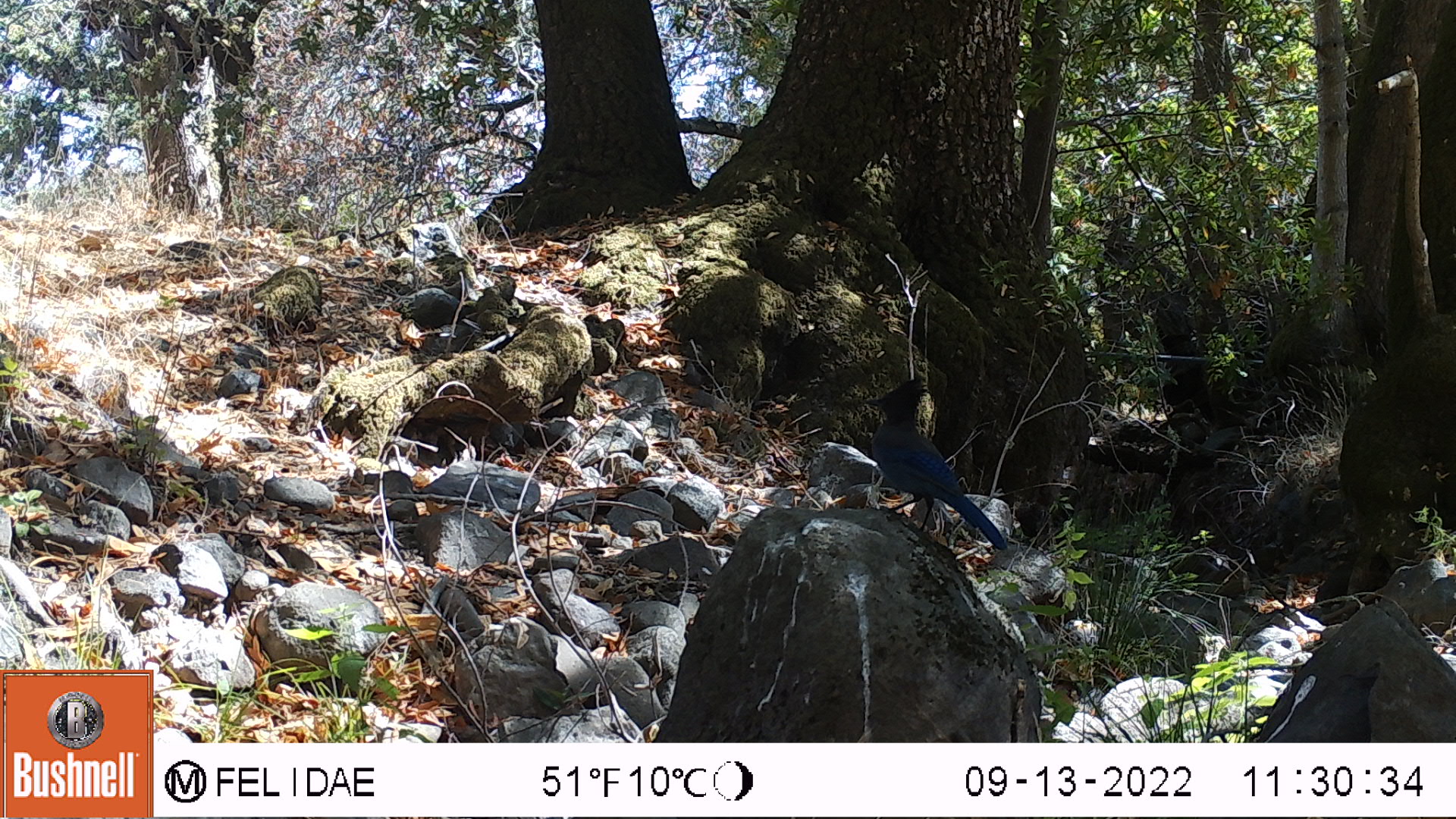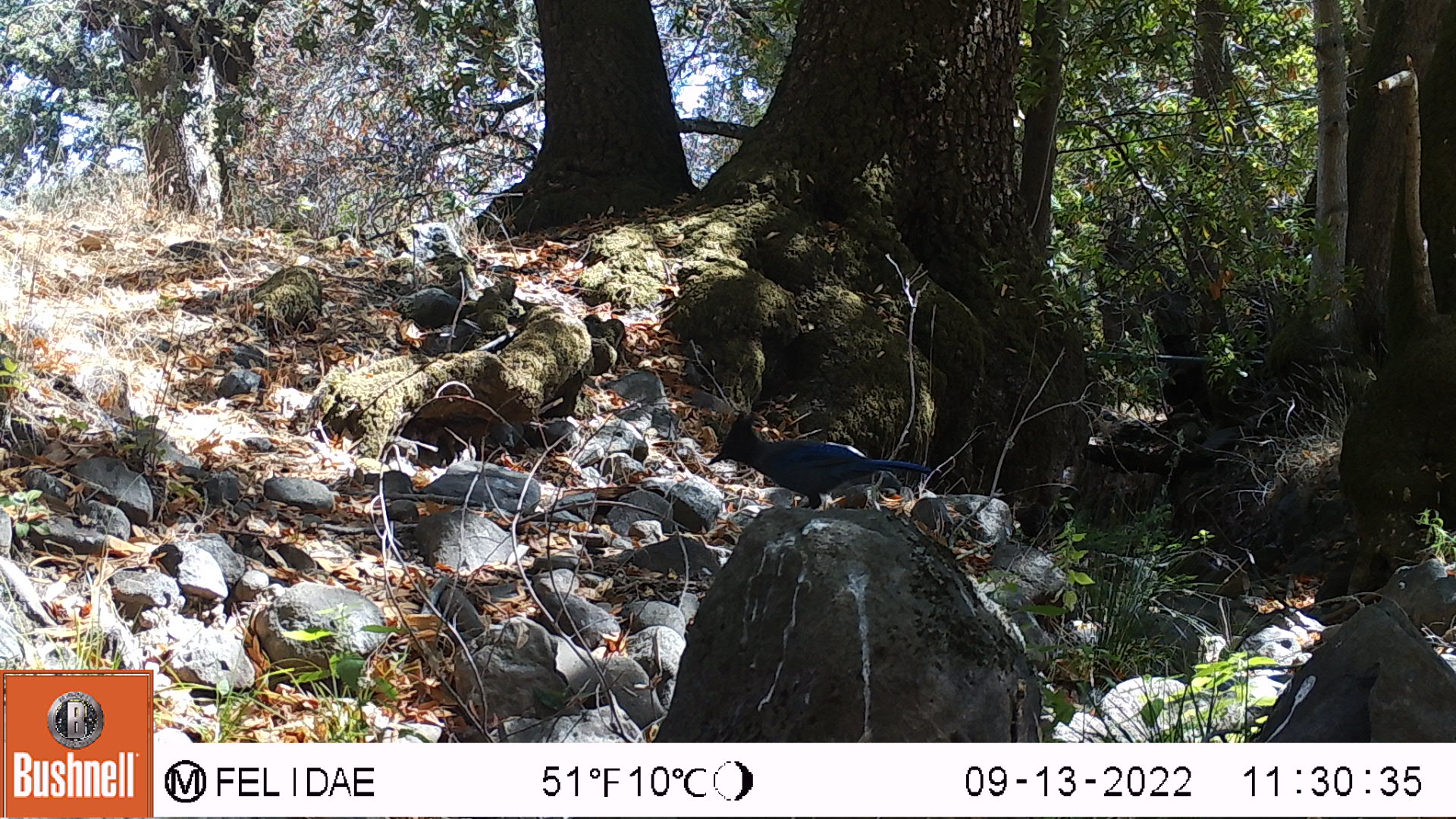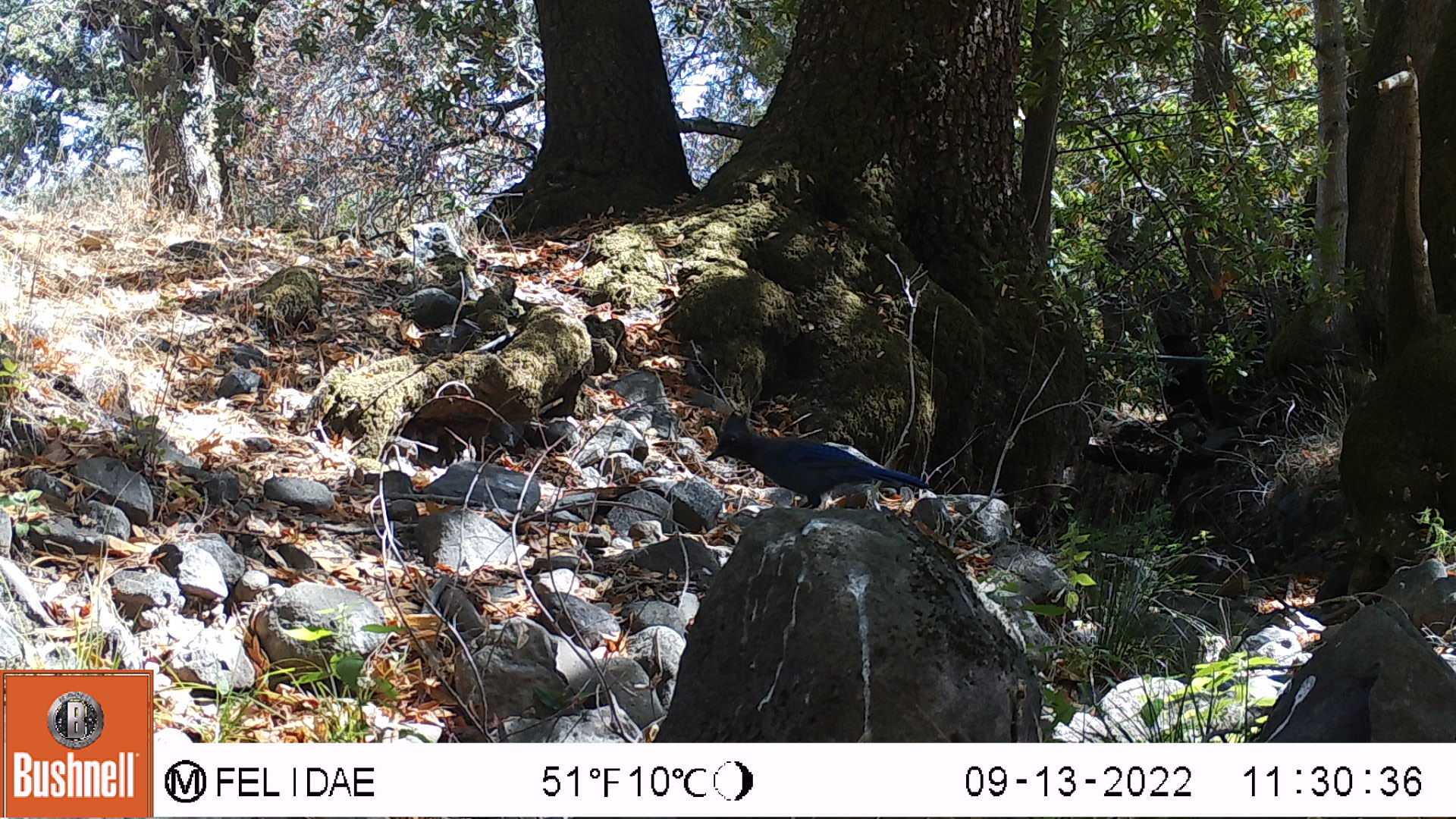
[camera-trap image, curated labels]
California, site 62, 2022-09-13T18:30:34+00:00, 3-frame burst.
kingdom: Animalia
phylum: Chordata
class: Aves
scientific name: Aves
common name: bird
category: unknown bird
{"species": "unknown bird (bird) (Aves)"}